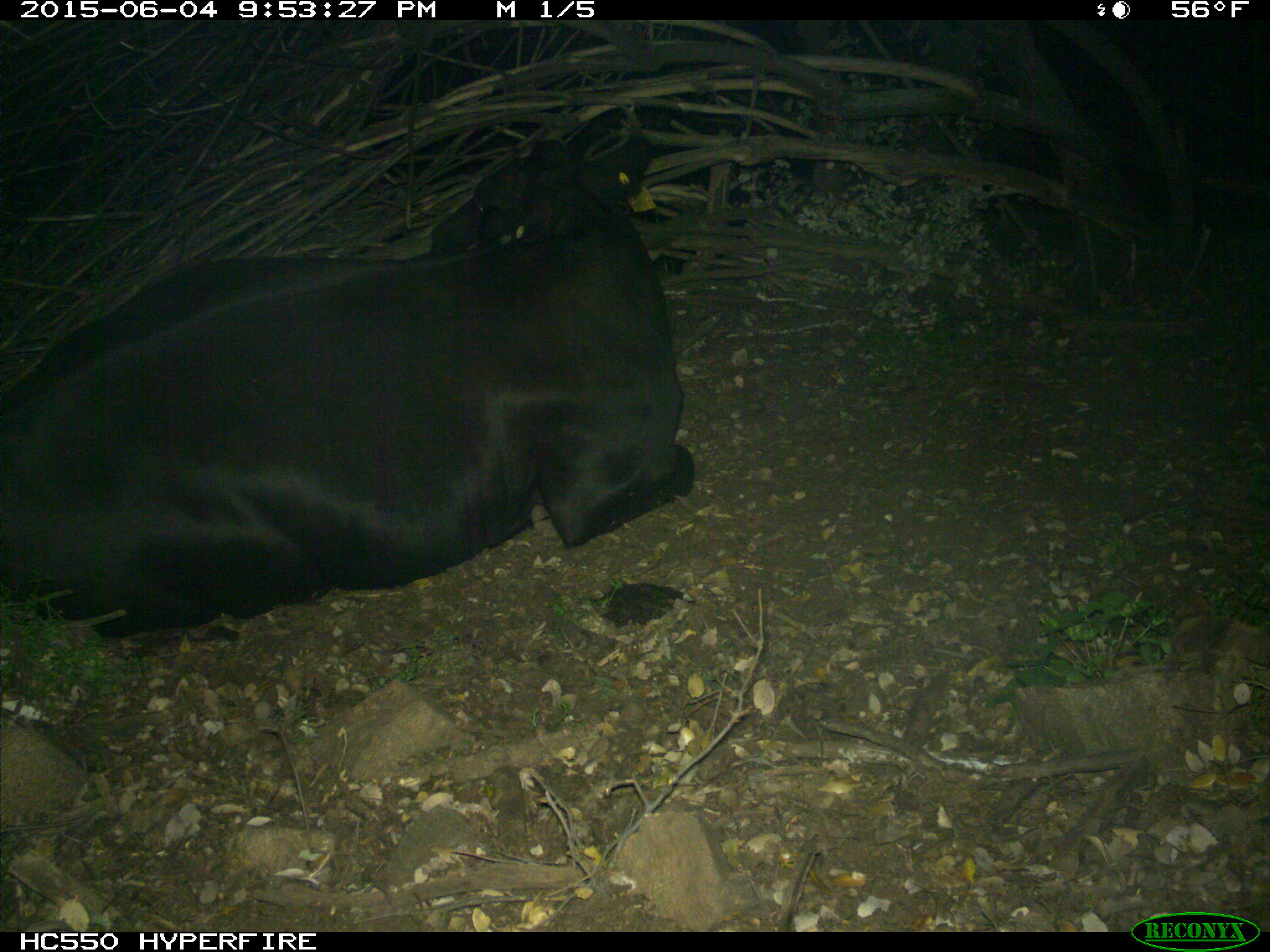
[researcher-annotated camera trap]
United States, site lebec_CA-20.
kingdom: Animalia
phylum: Chordata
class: Mammalia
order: Artiodactyla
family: Bovidae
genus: Bos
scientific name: Bos taurus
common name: domestic cow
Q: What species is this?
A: Bos taurus (domestic cow).